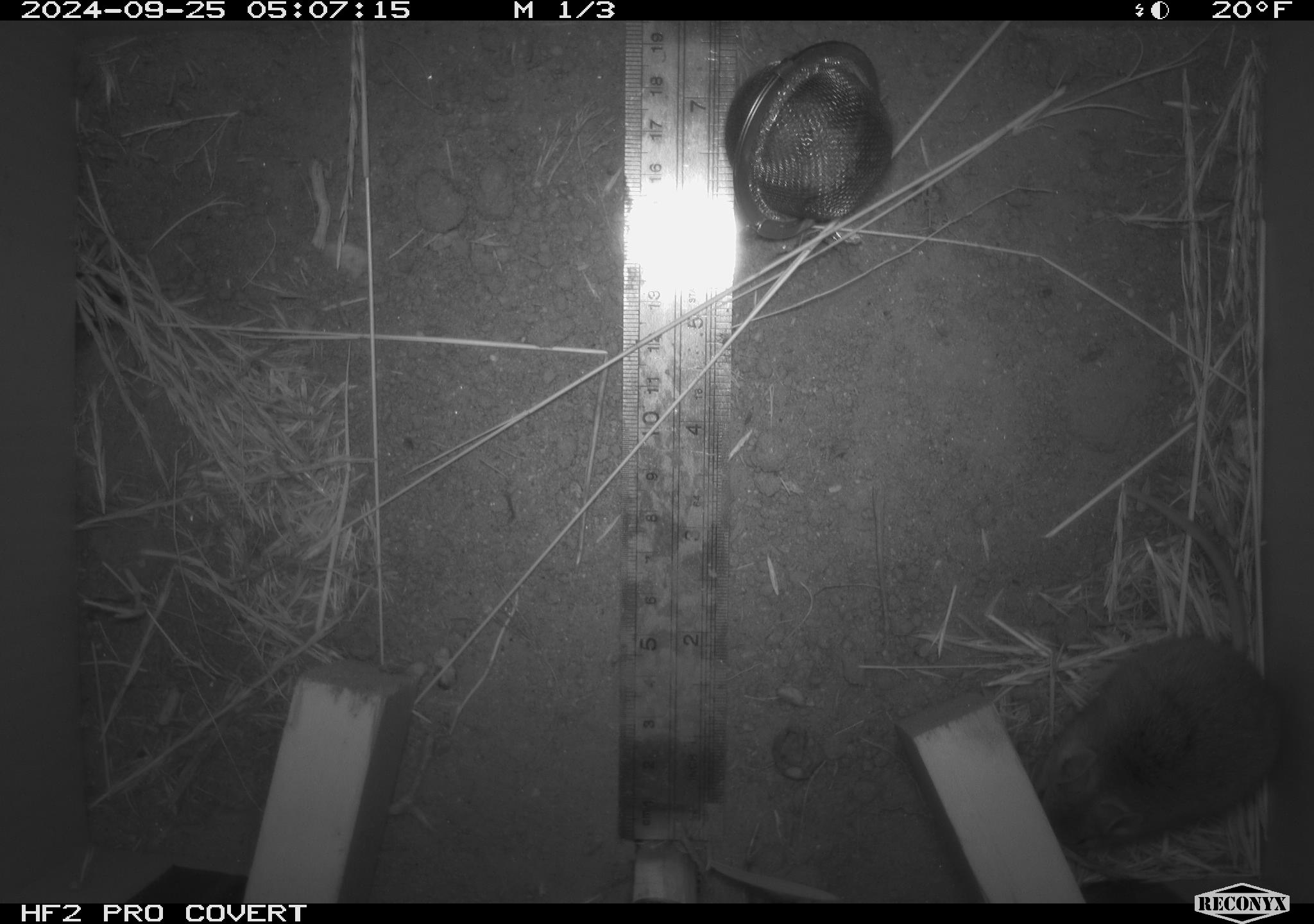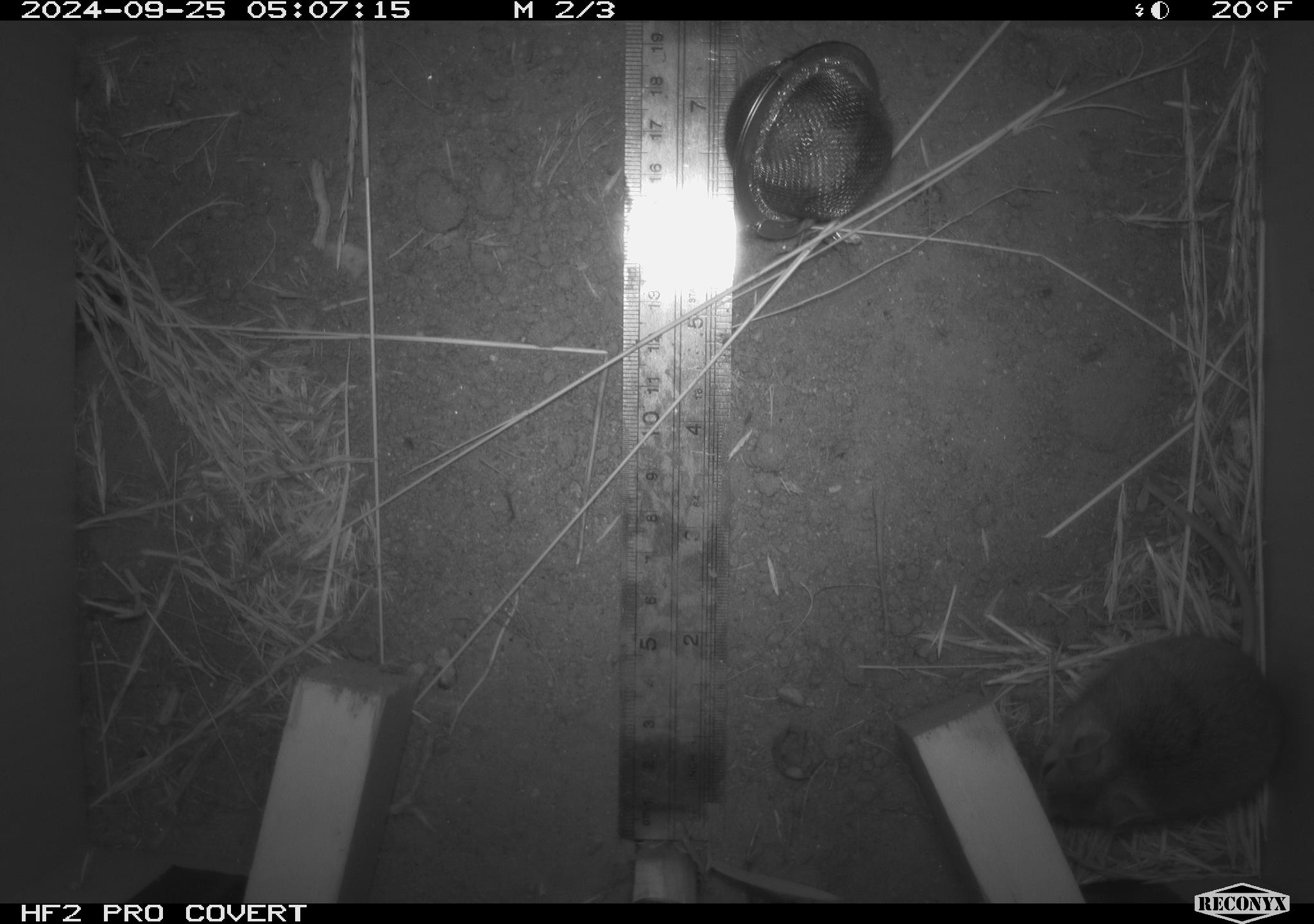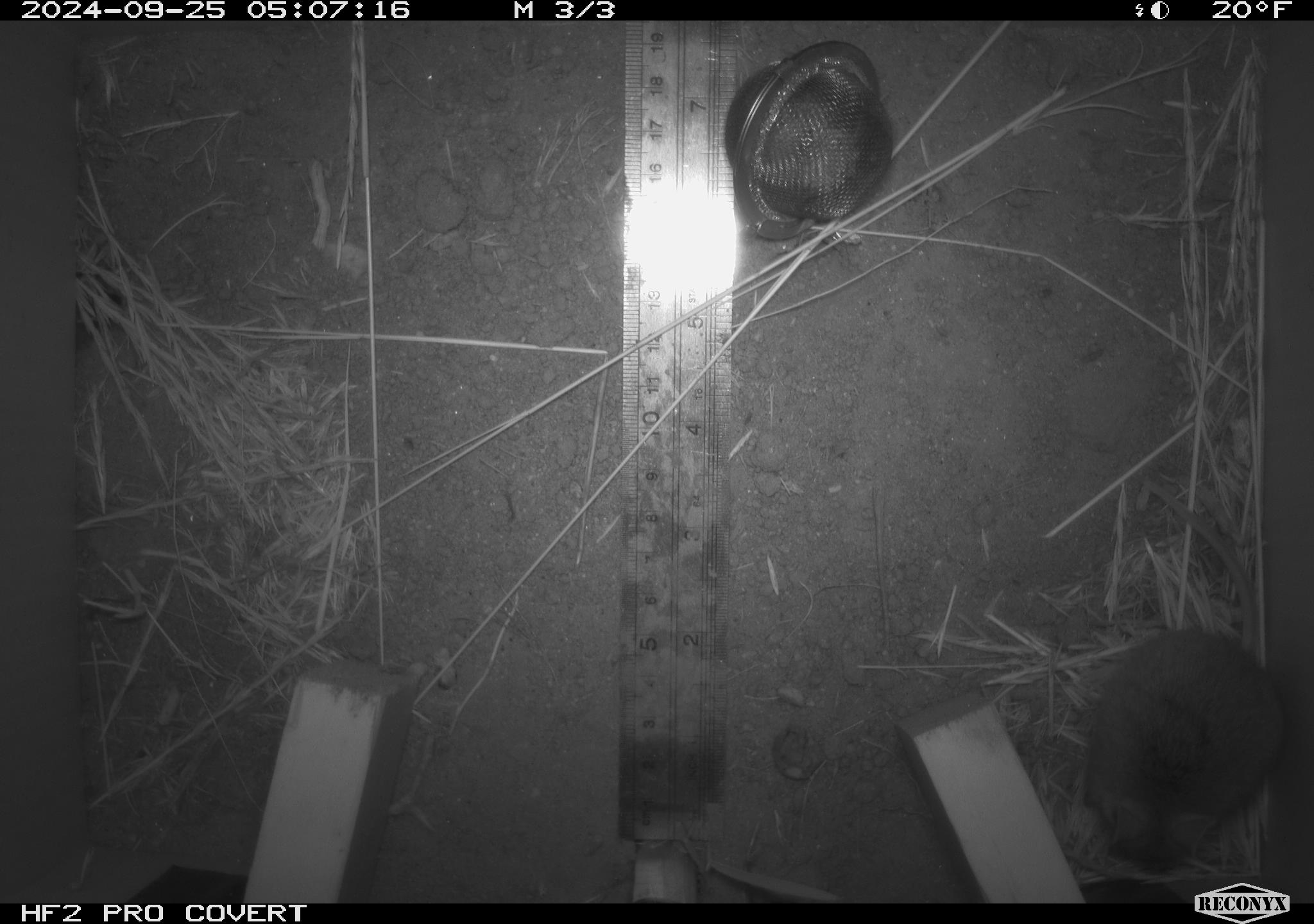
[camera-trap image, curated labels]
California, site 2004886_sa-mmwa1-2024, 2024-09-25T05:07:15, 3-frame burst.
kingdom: Animalia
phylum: Chordata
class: Mammalia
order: Rodentia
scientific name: Rodentia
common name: mouse species